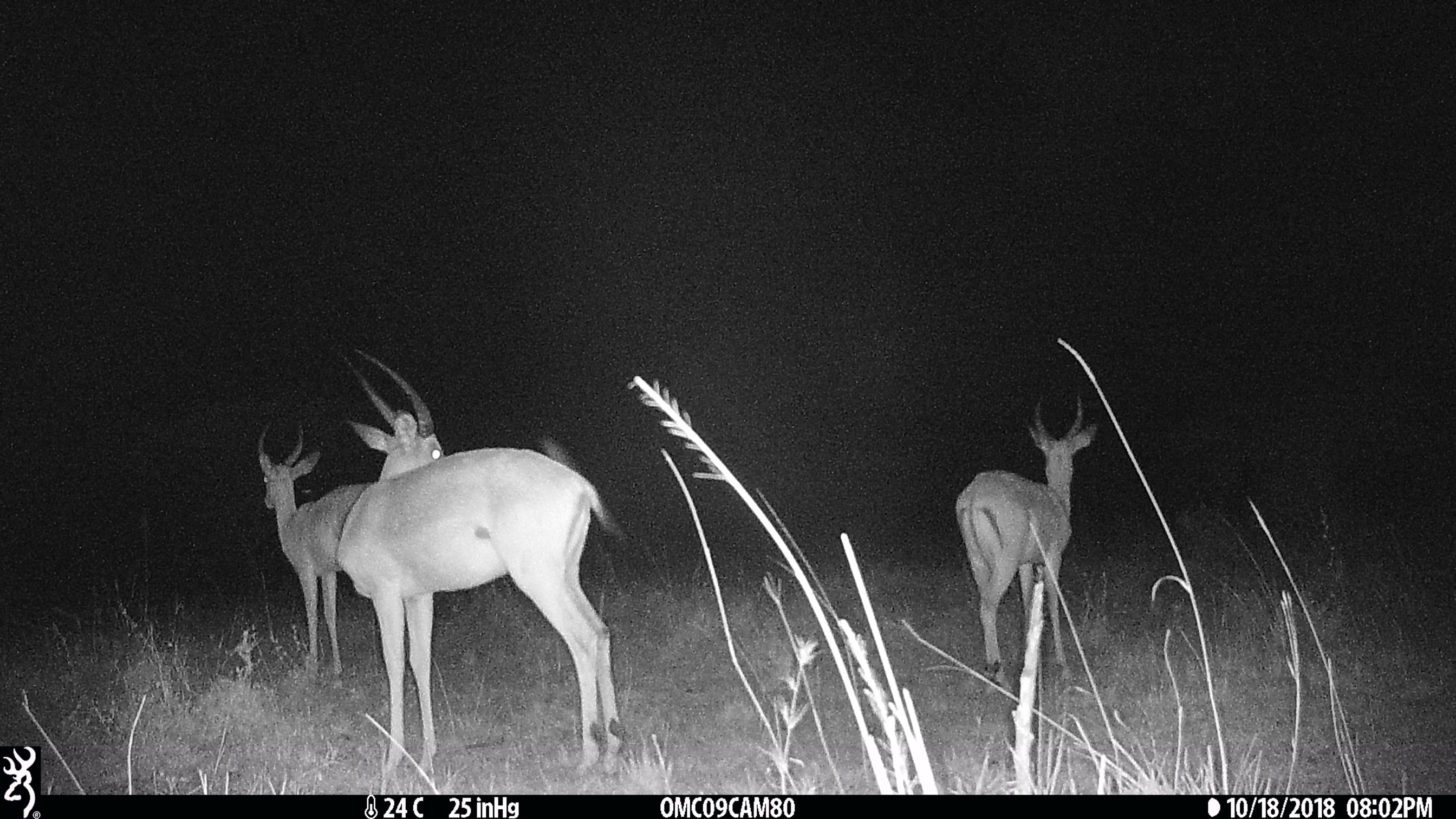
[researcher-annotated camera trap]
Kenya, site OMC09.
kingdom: Animalia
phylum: Chordata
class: Mammalia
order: Artiodactyla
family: Bovidae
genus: Aepyceros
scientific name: Aepyceros melampus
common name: impala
Impala (Aepyceros melampus).